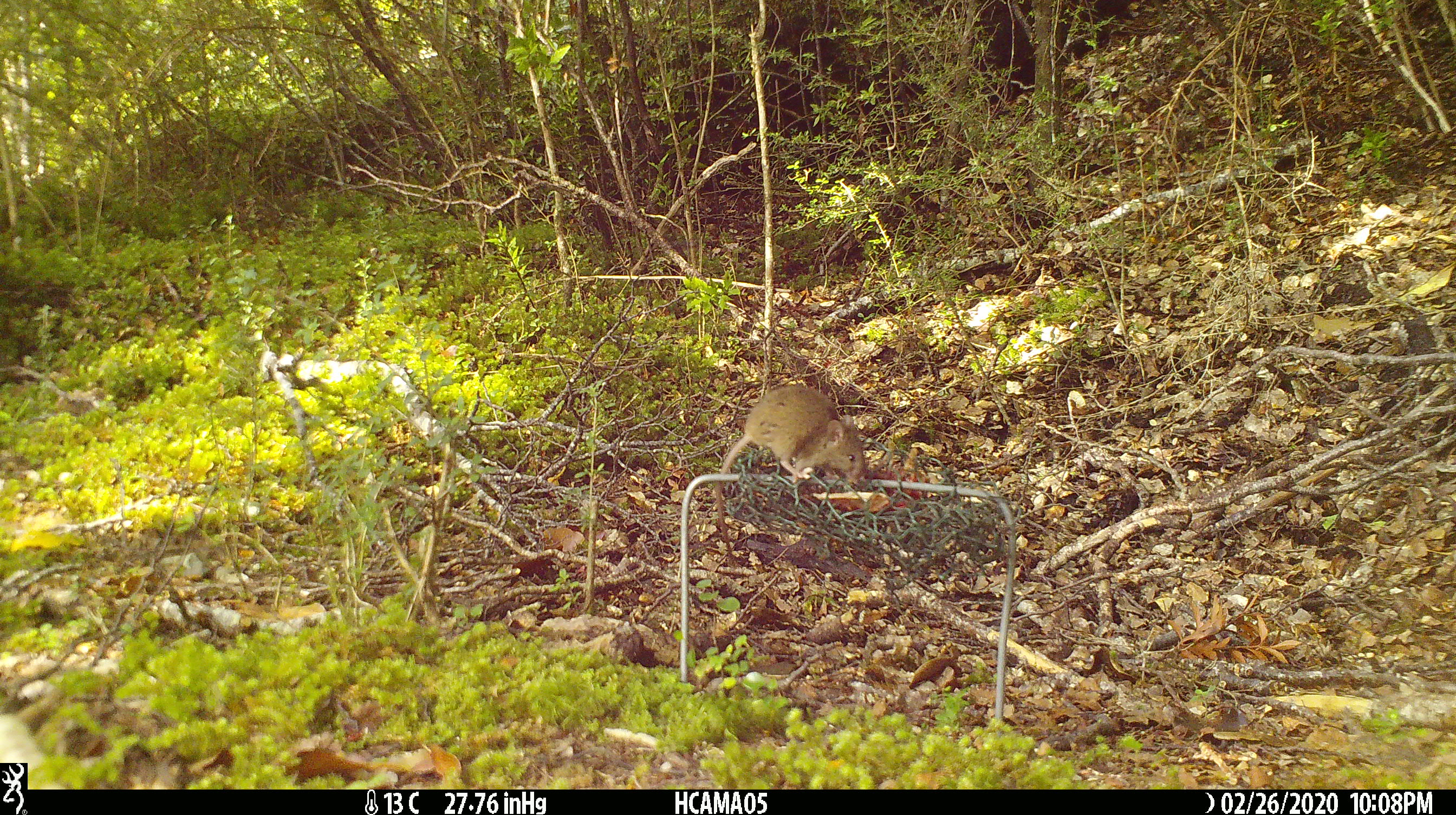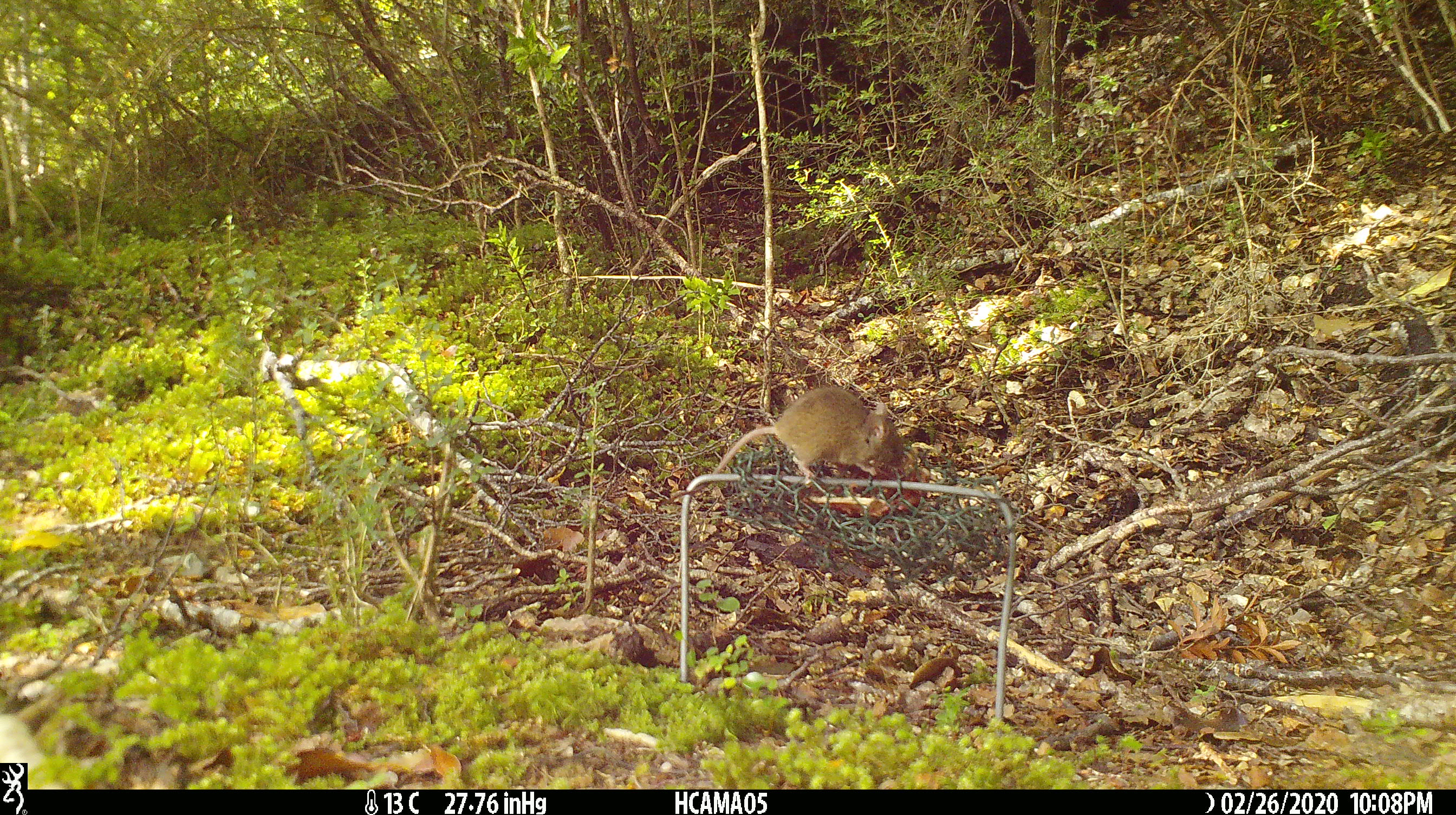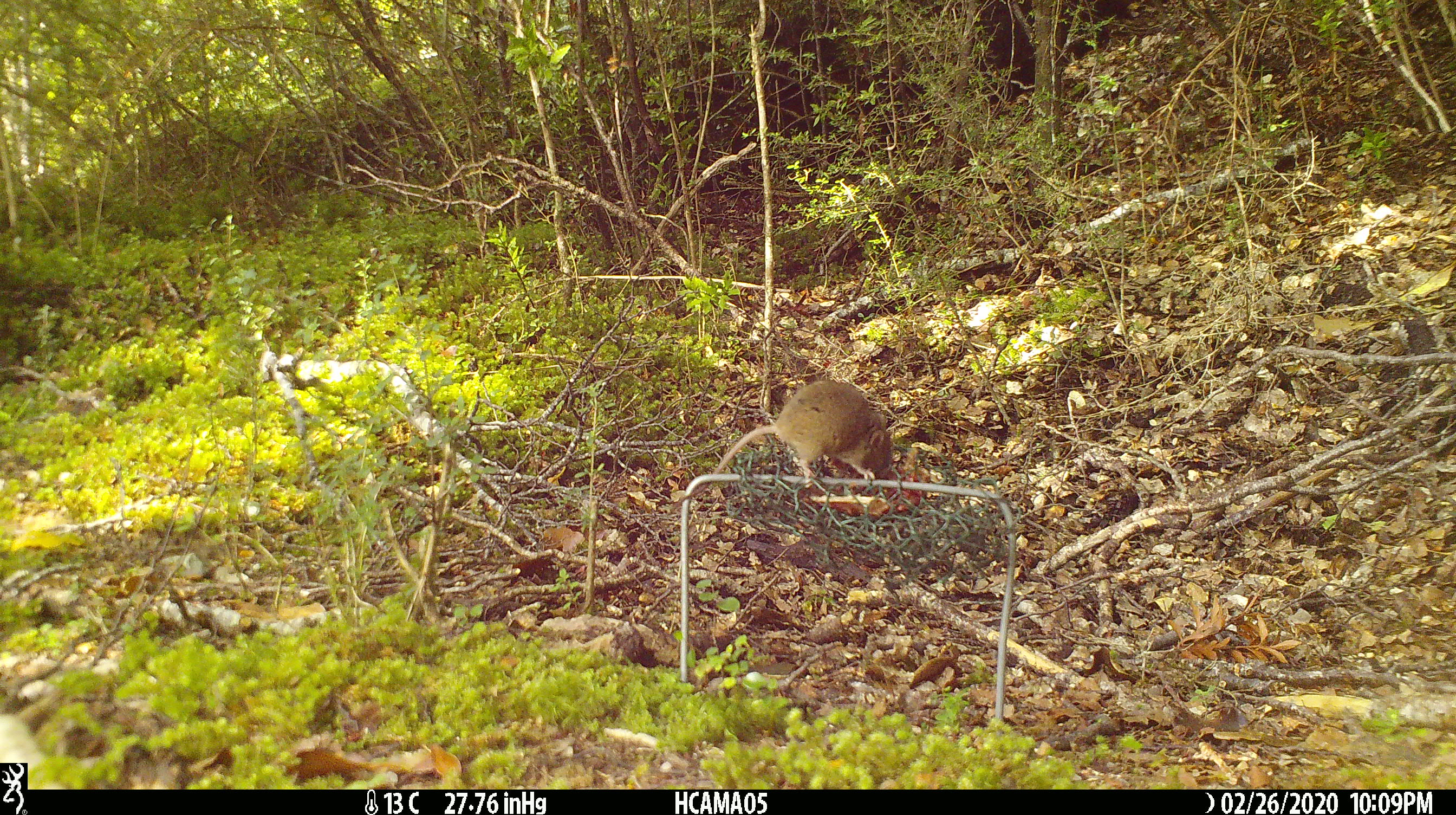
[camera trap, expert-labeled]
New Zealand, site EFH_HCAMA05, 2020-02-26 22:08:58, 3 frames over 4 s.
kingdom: Animalia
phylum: Chordata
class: Mammalia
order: Rodentia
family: Muridae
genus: Mus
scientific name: Mus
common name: mouse